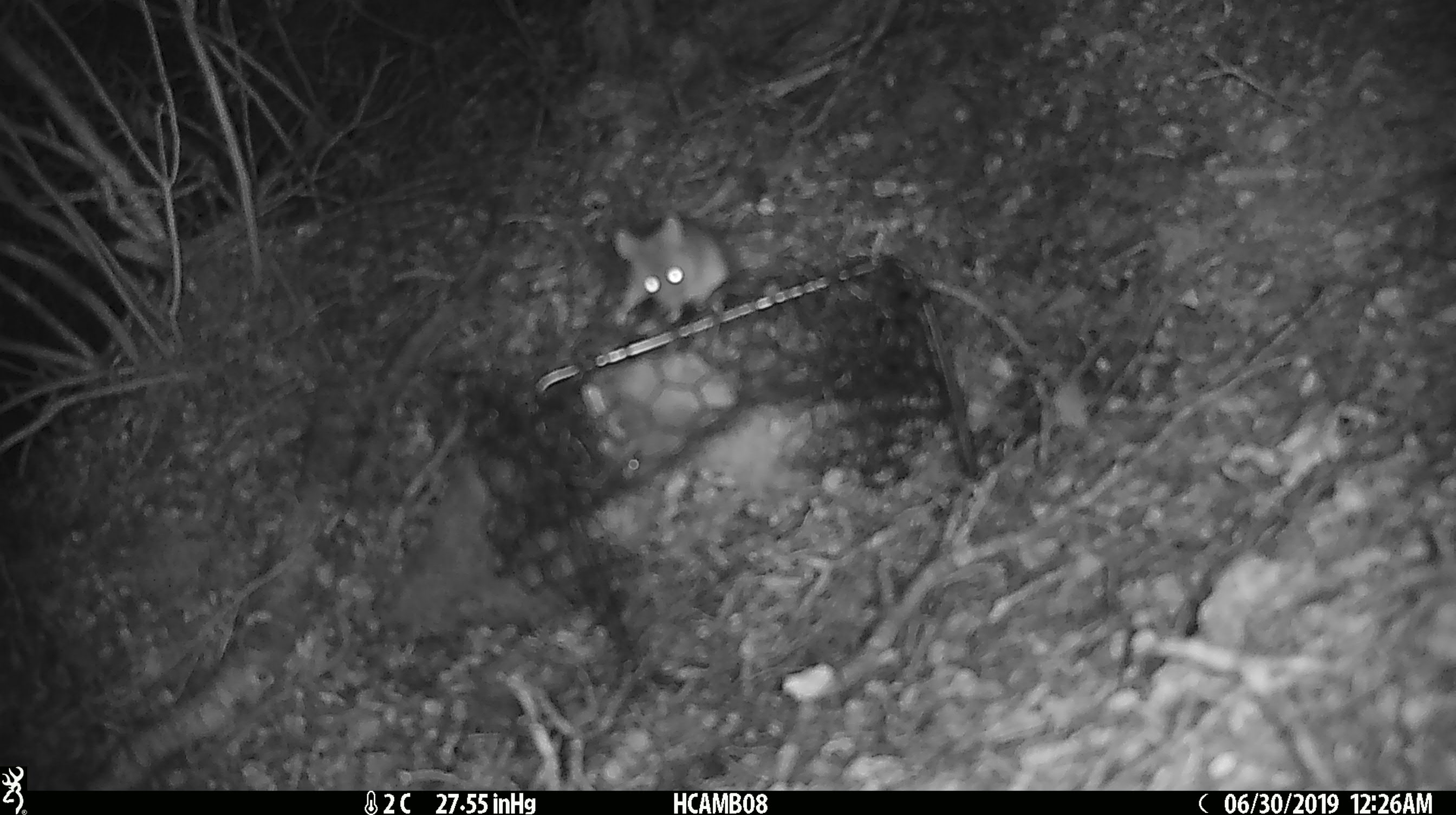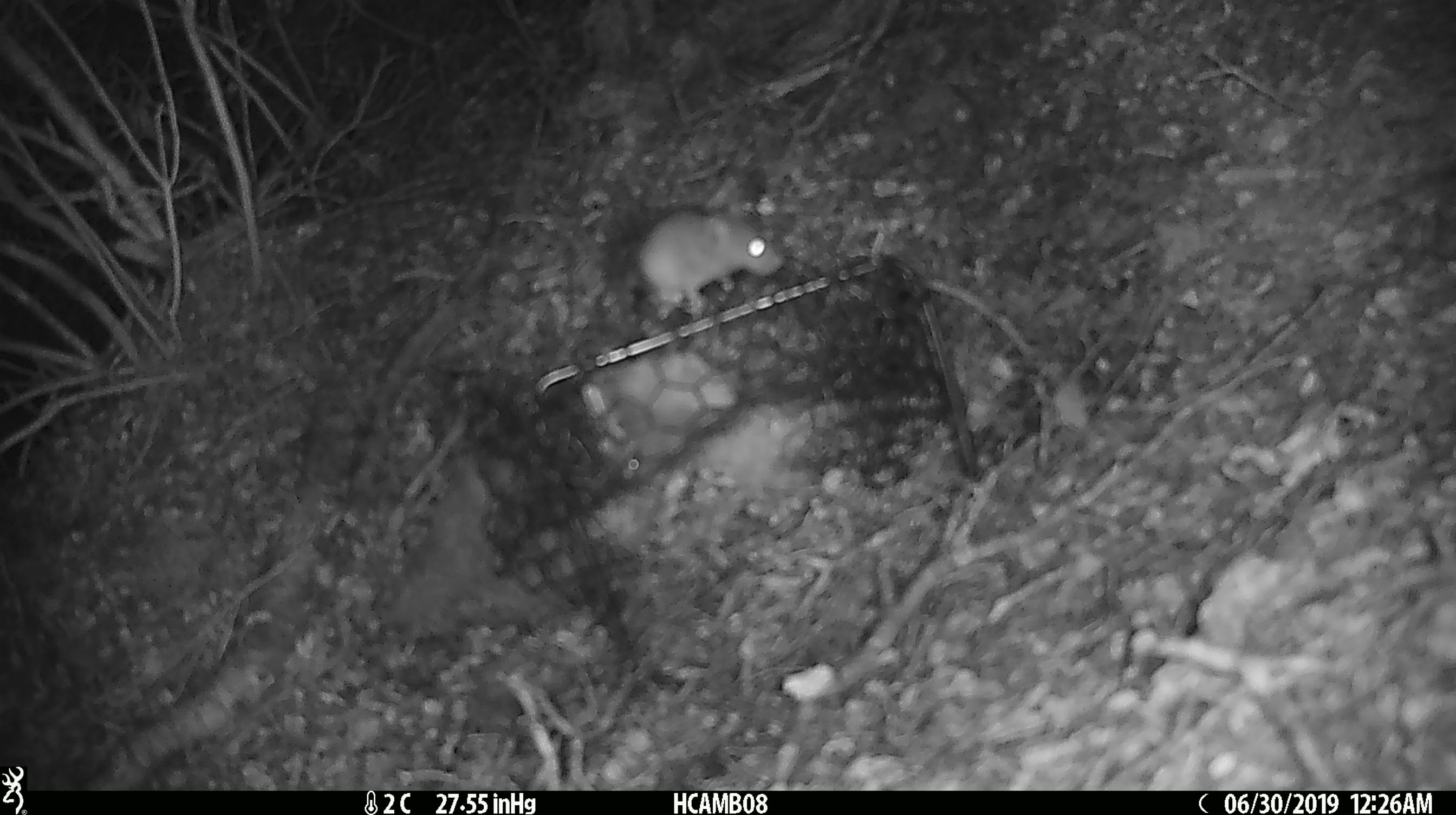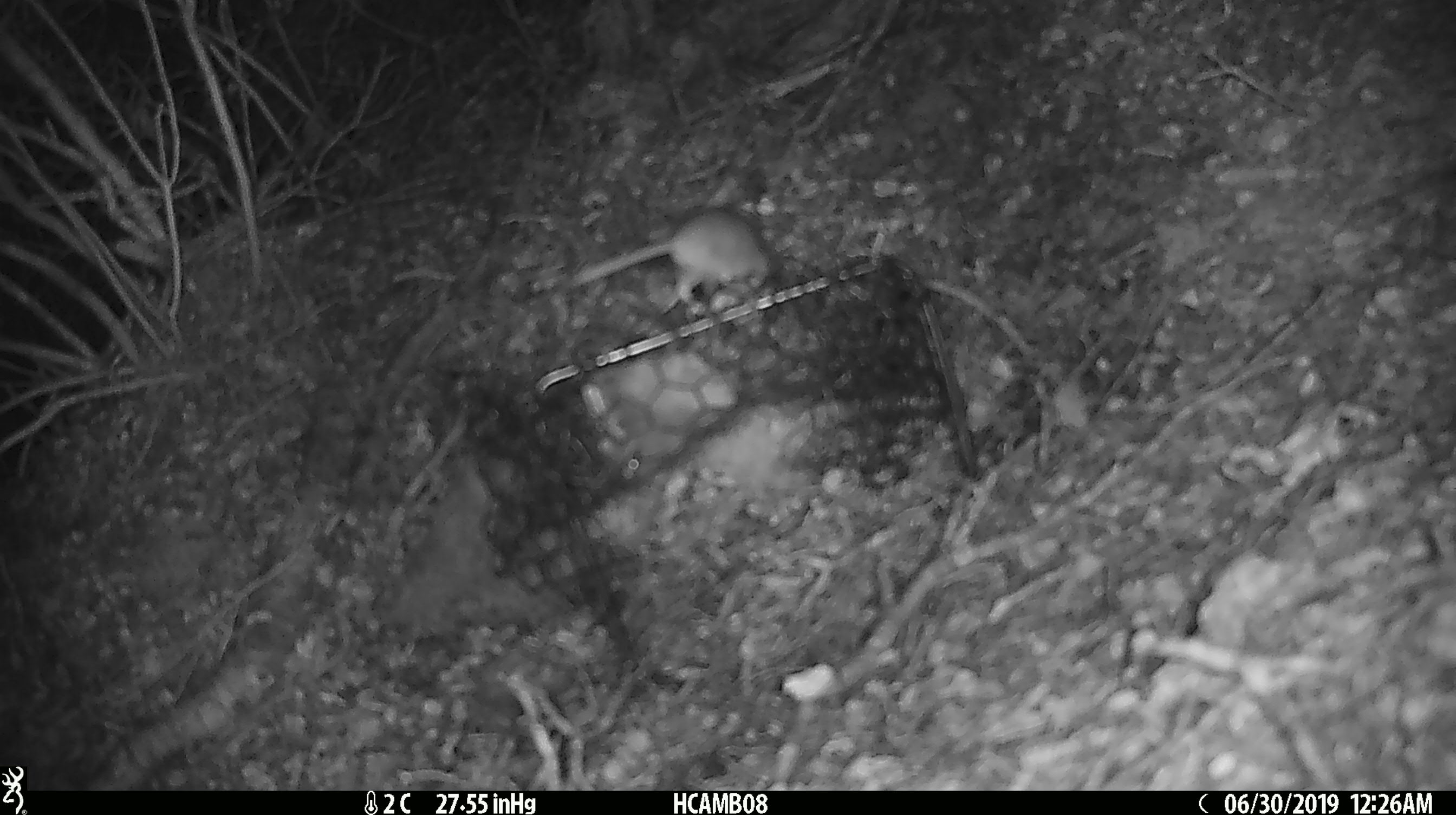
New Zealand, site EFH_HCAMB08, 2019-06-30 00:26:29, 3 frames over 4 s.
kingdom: Animalia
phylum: Chordata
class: Mammalia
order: Rodentia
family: Muridae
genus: Mus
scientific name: Mus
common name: mouse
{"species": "mouse (Mus)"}